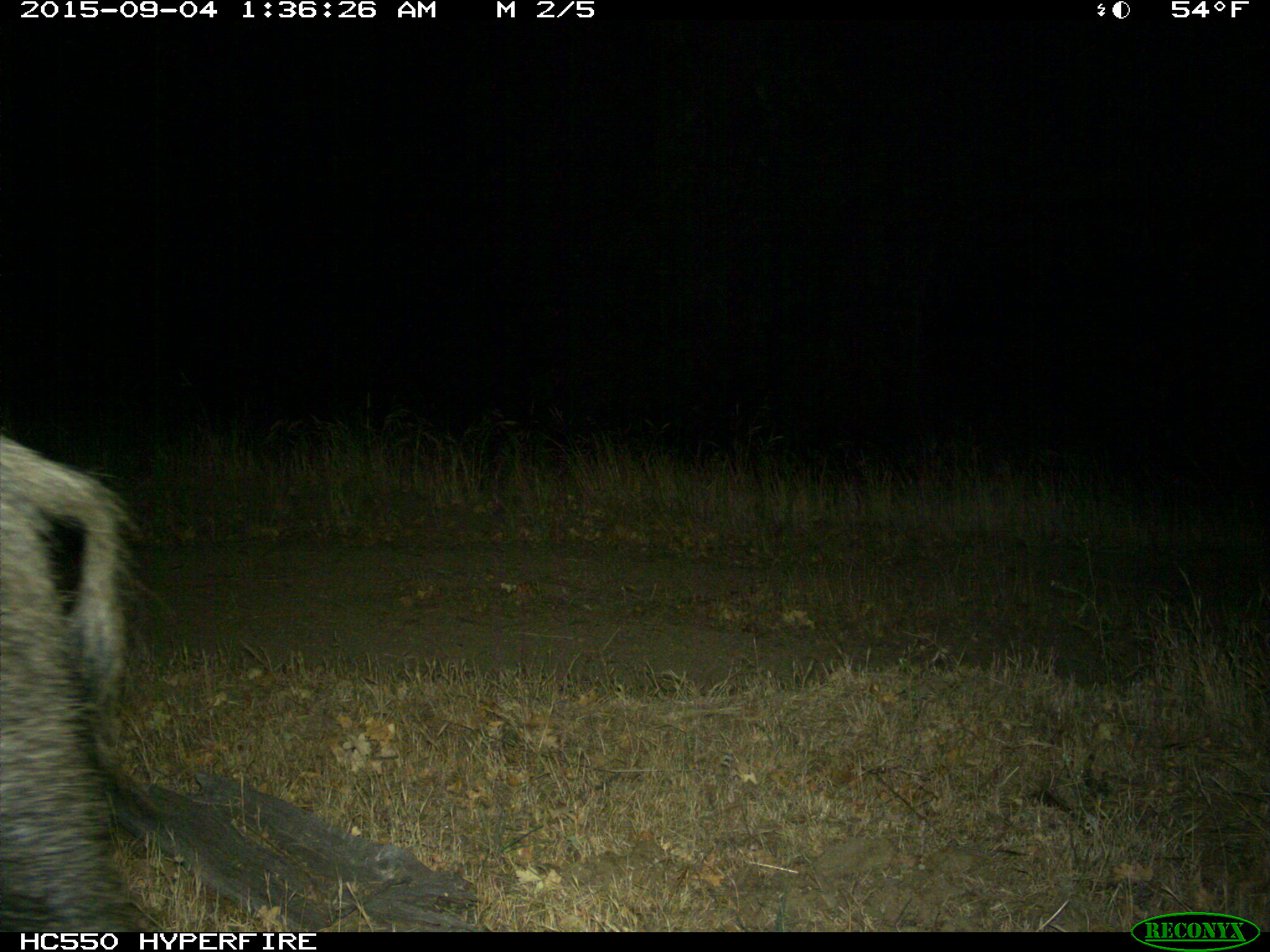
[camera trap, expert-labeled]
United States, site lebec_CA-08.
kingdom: Animalia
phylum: Chordata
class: Mammalia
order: Artiodactyla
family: Suidae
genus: Sus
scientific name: Sus scrofa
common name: wild boar